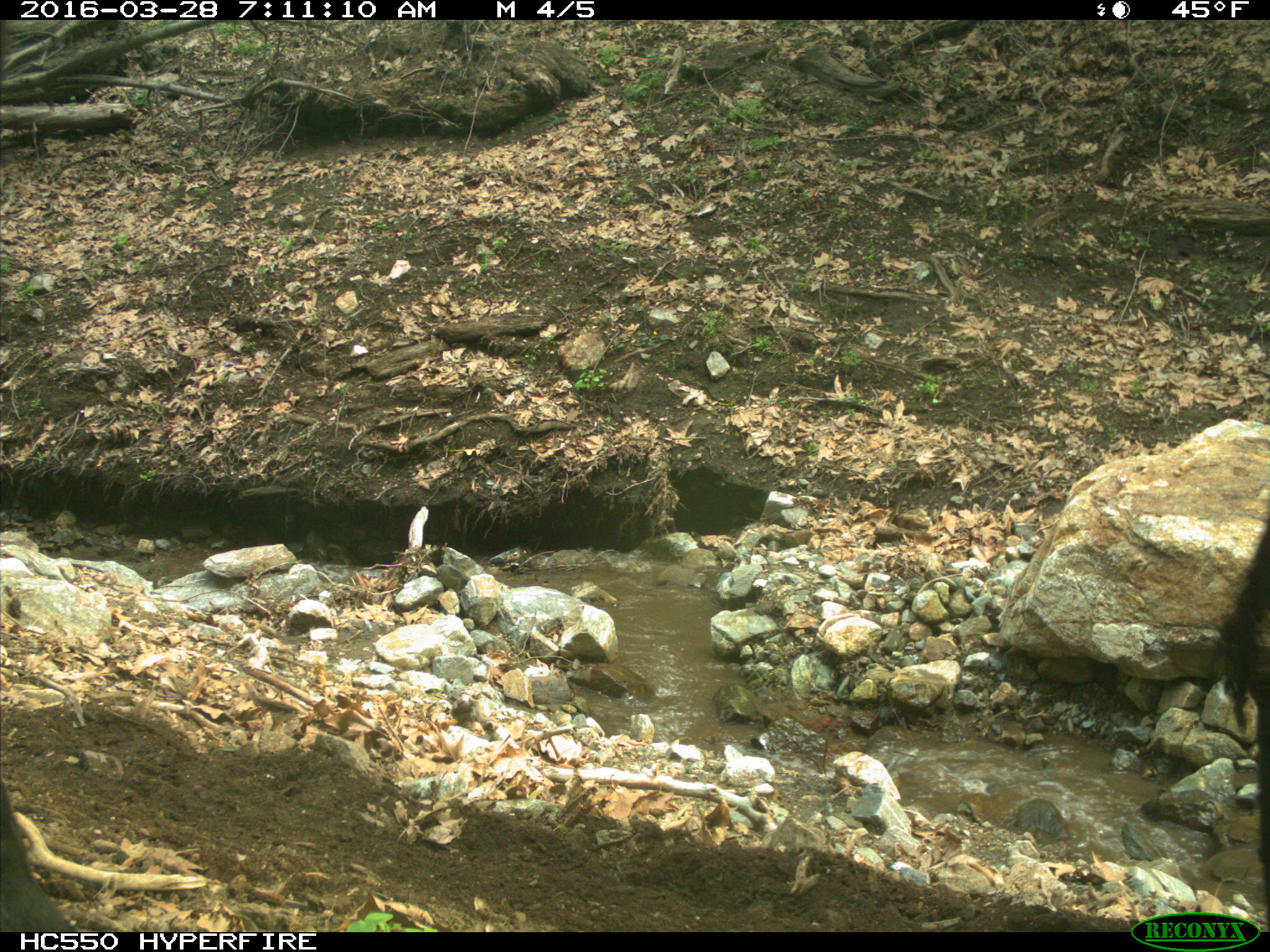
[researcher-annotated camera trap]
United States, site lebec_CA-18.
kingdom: Animalia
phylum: Chordata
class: Mammalia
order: Artiodactyla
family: Bovidae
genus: Bos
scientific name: Bos taurus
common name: domestic cow